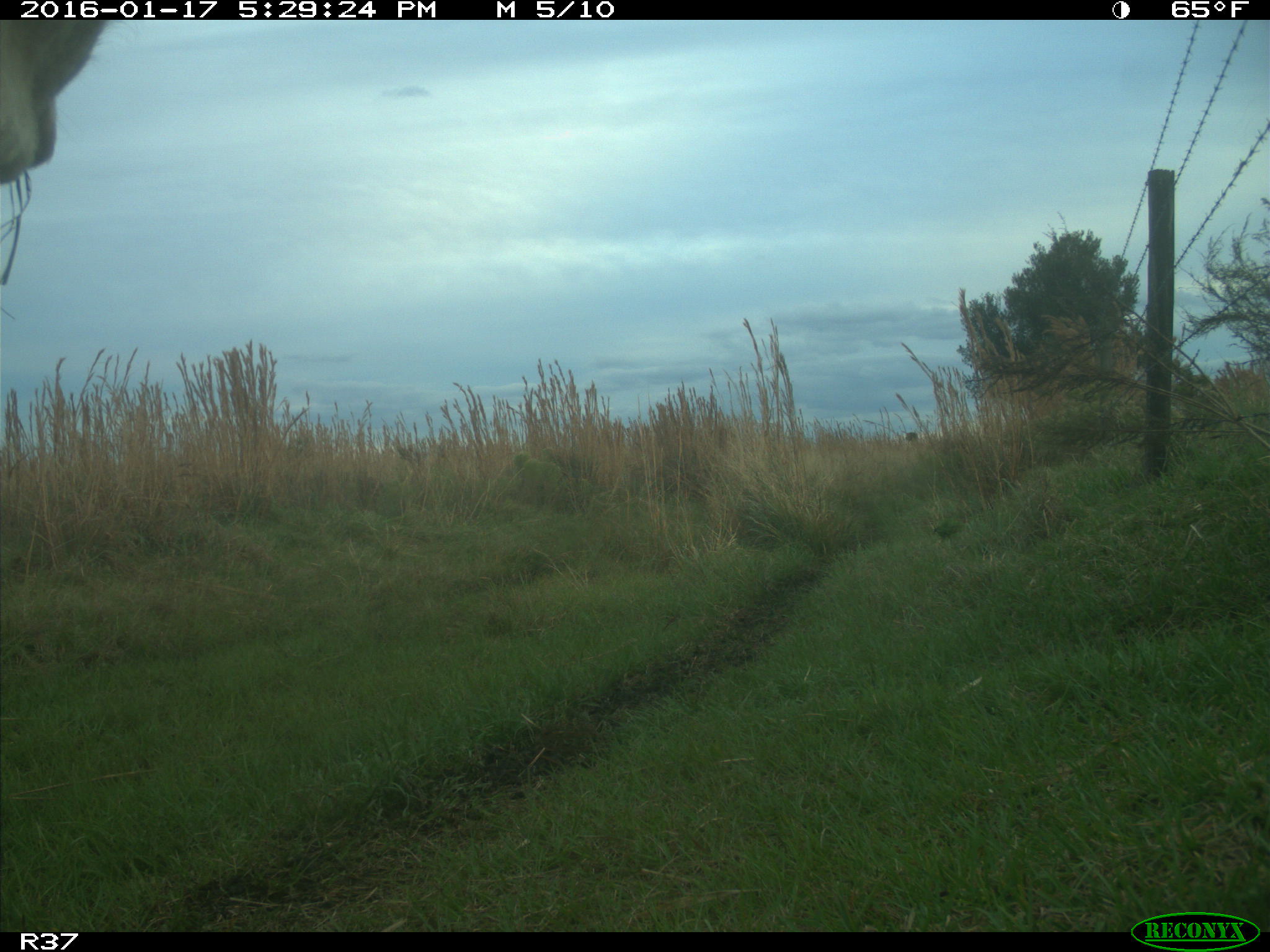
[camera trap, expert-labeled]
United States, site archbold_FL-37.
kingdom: Animalia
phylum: Chordata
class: Mammalia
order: Artiodactyla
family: Bovidae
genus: Bos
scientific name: Bos taurus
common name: domestic cow